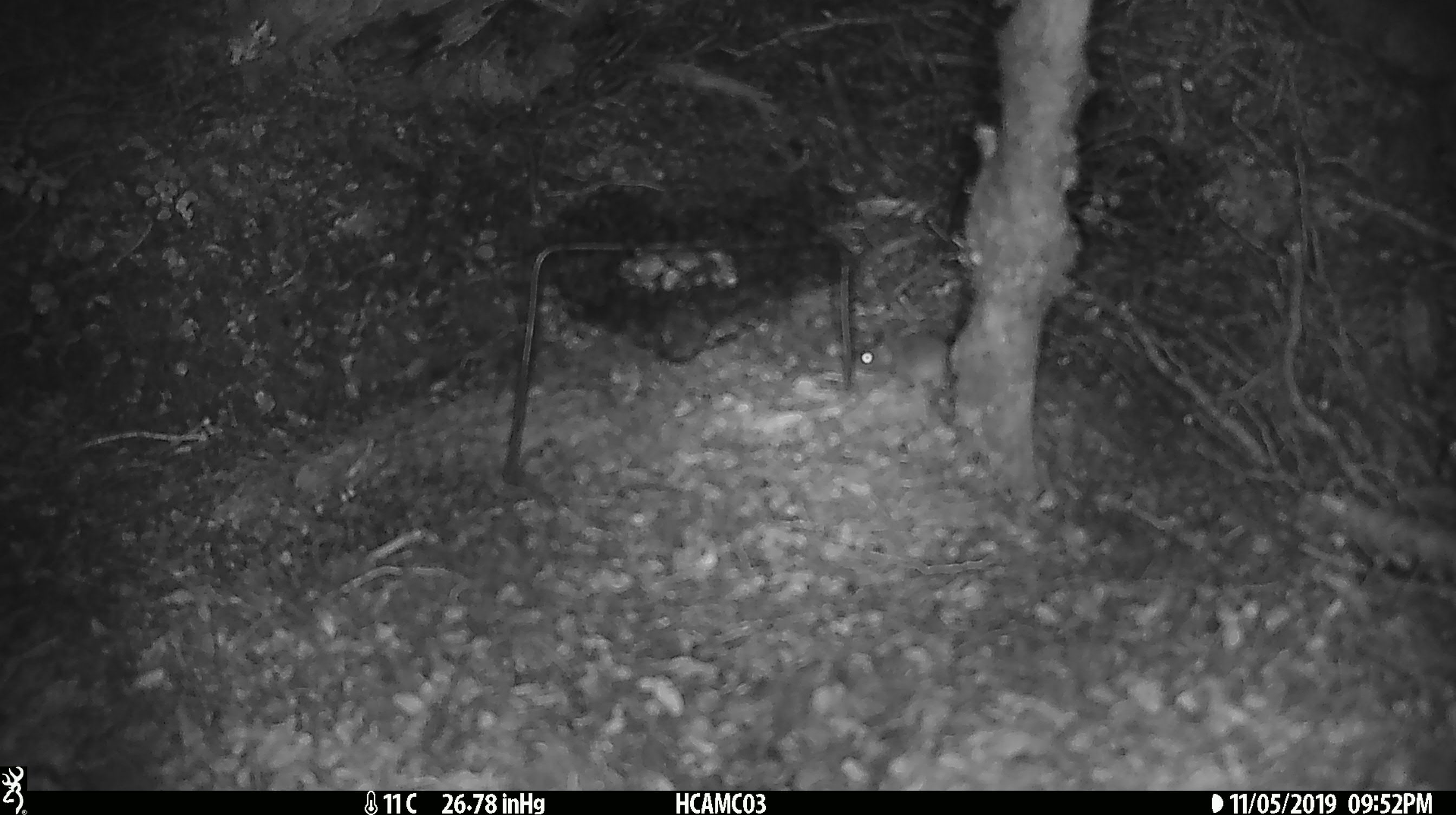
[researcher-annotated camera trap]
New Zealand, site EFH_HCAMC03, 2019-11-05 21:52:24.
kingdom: Animalia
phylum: Chordata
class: Mammalia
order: Rodentia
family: Muridae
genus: Mus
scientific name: Mus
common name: mouse